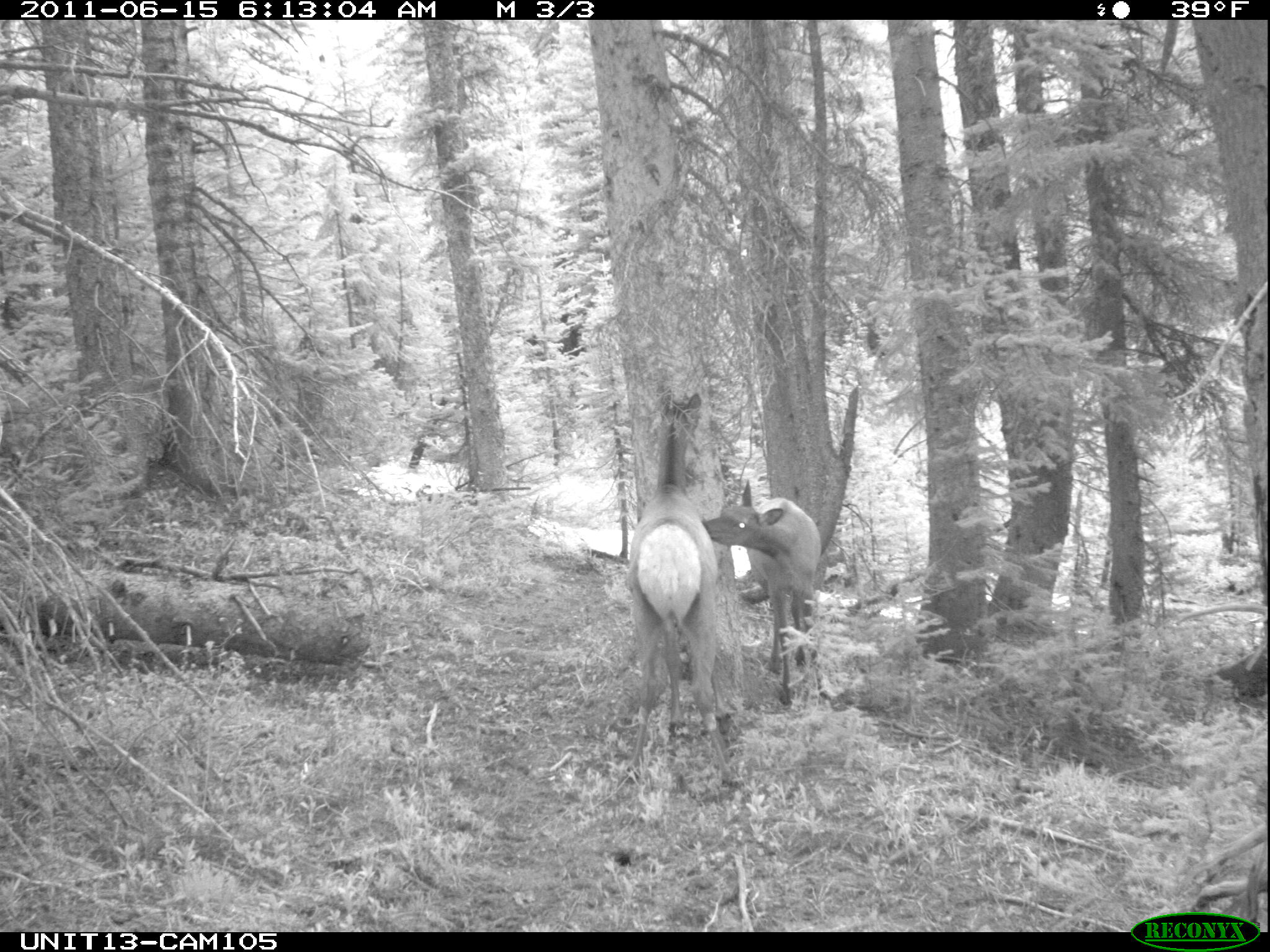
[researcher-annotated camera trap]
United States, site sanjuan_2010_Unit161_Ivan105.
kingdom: Animalia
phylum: Chordata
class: Mammalia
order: Artiodactyla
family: Cervidae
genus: Cervus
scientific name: Cervus elaphus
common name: red deer